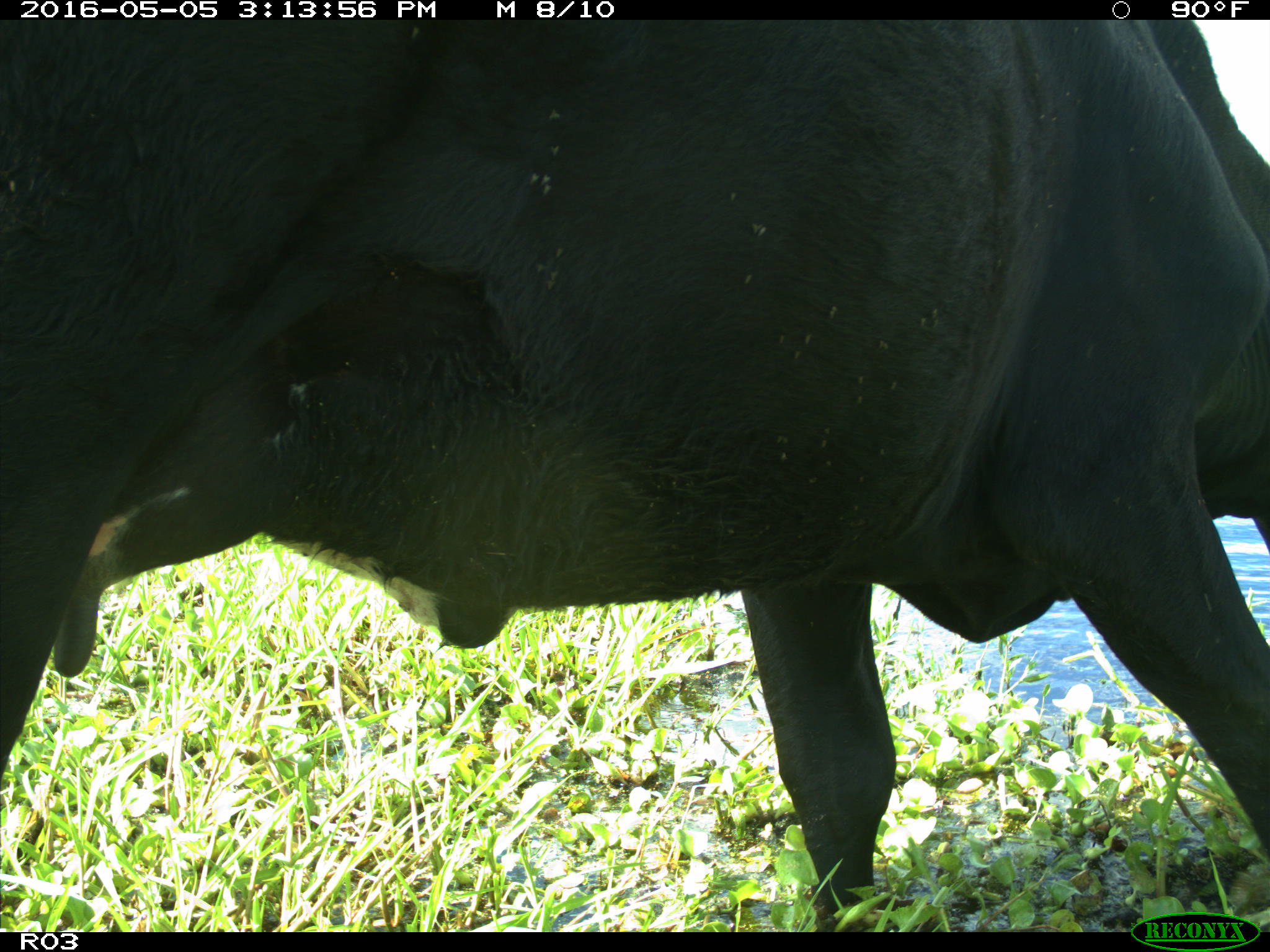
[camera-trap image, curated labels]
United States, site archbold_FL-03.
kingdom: Animalia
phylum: Chordata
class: Mammalia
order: Artiodactyla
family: Bovidae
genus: Bos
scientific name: Bos taurus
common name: domestic cow